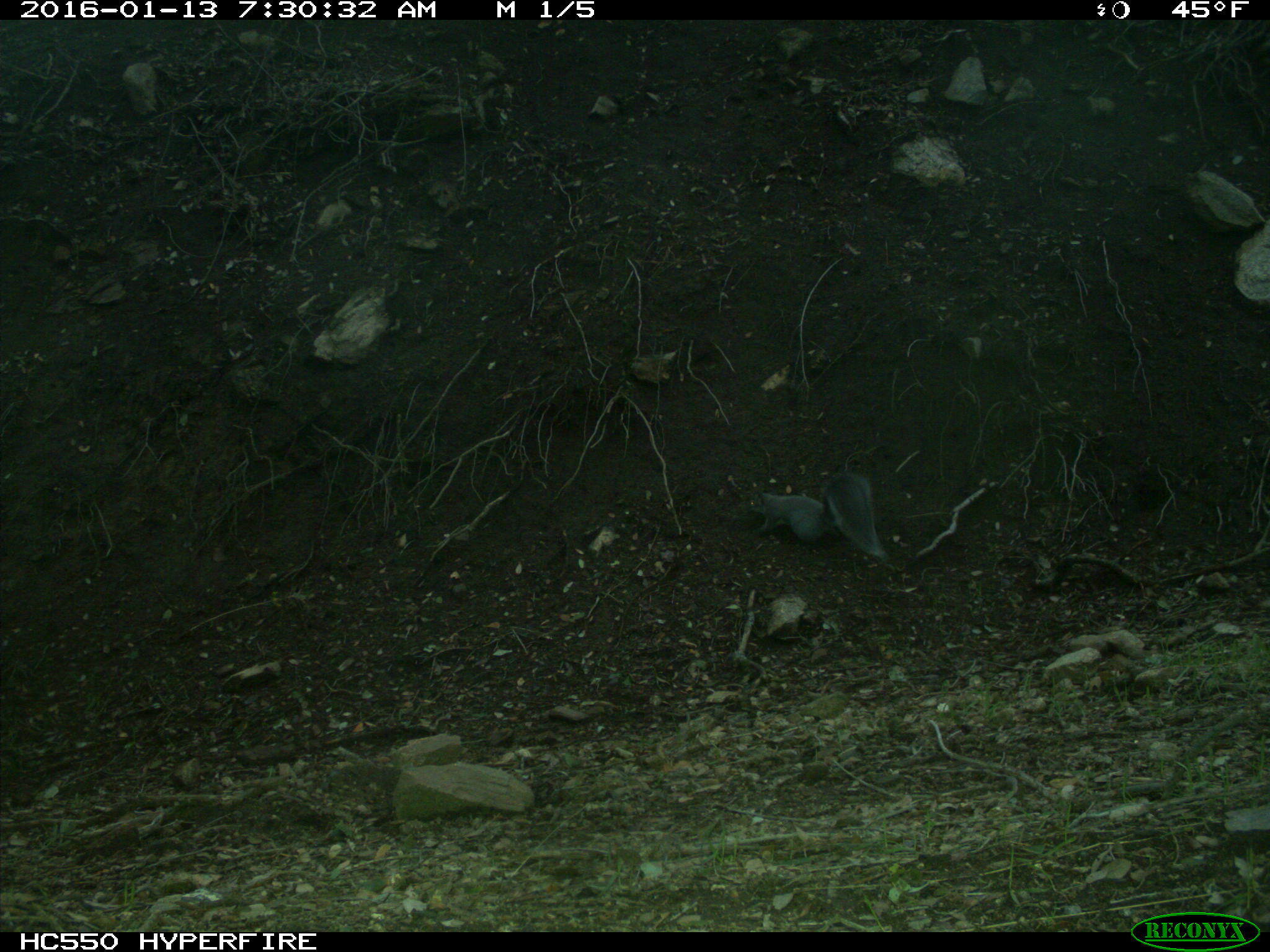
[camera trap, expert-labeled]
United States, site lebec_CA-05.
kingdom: Animalia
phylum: Chordata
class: Mammalia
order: Rodentia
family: Sciuridae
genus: Sciurus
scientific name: Sciurus carolinensis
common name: eastern gray squirrel